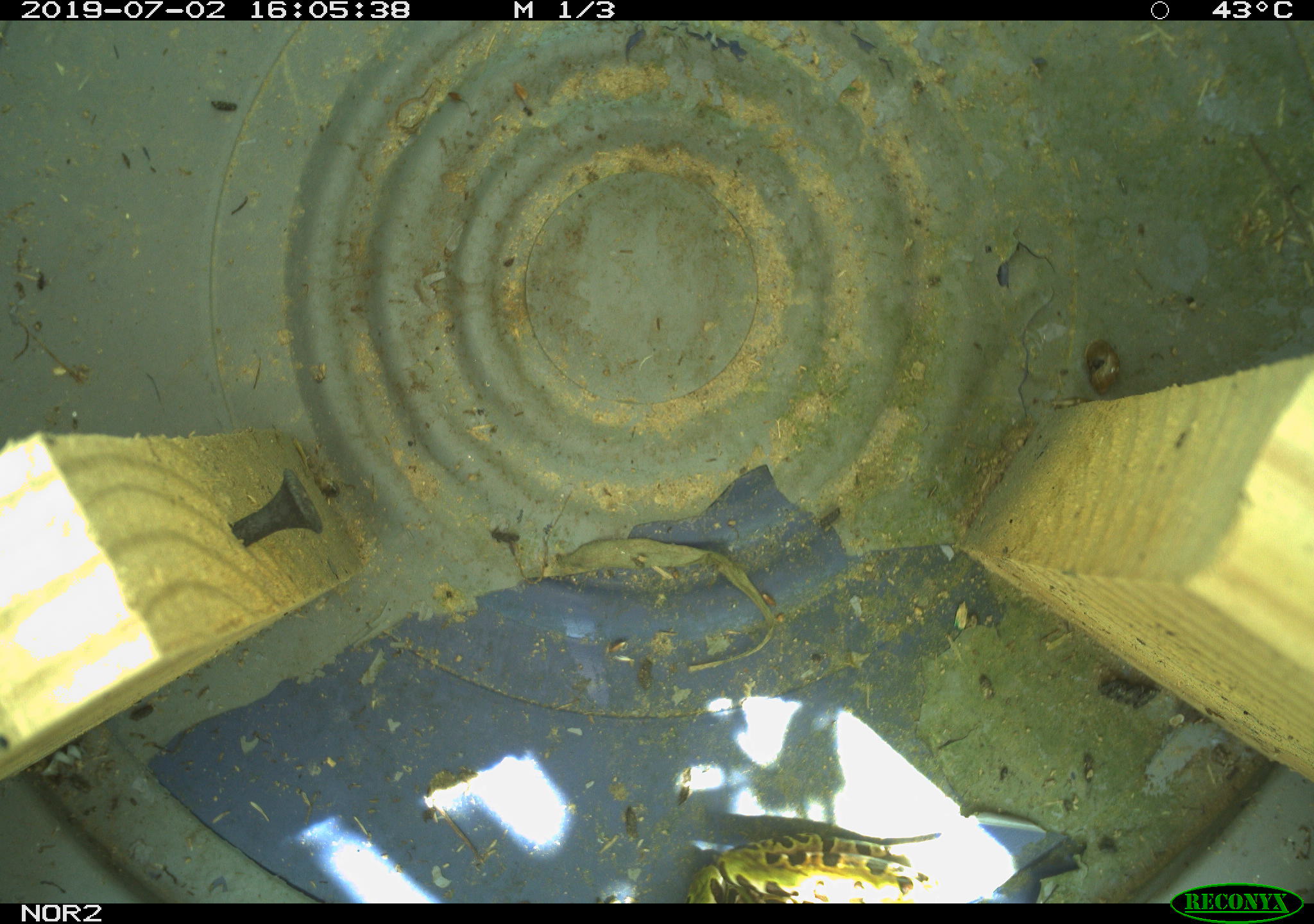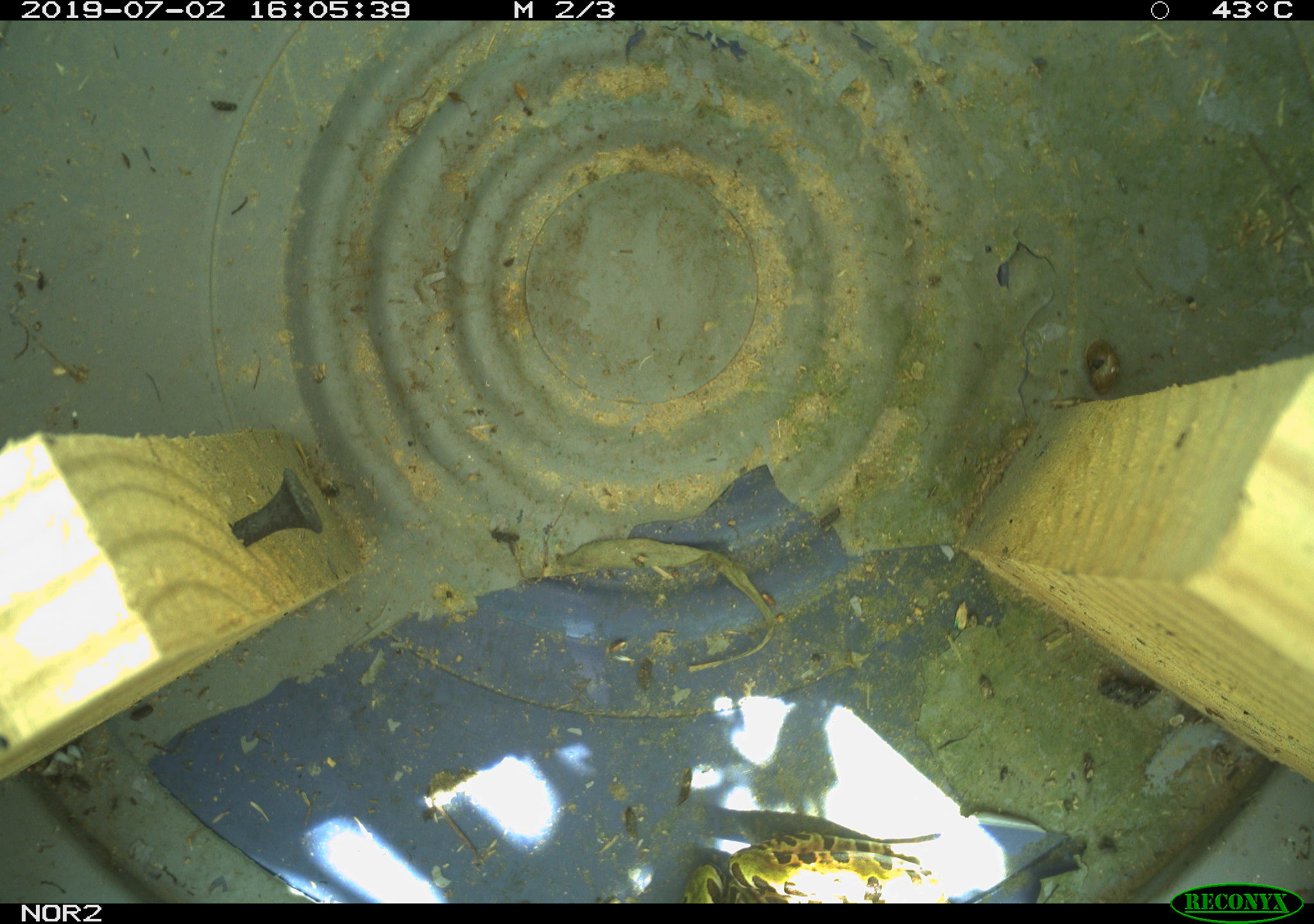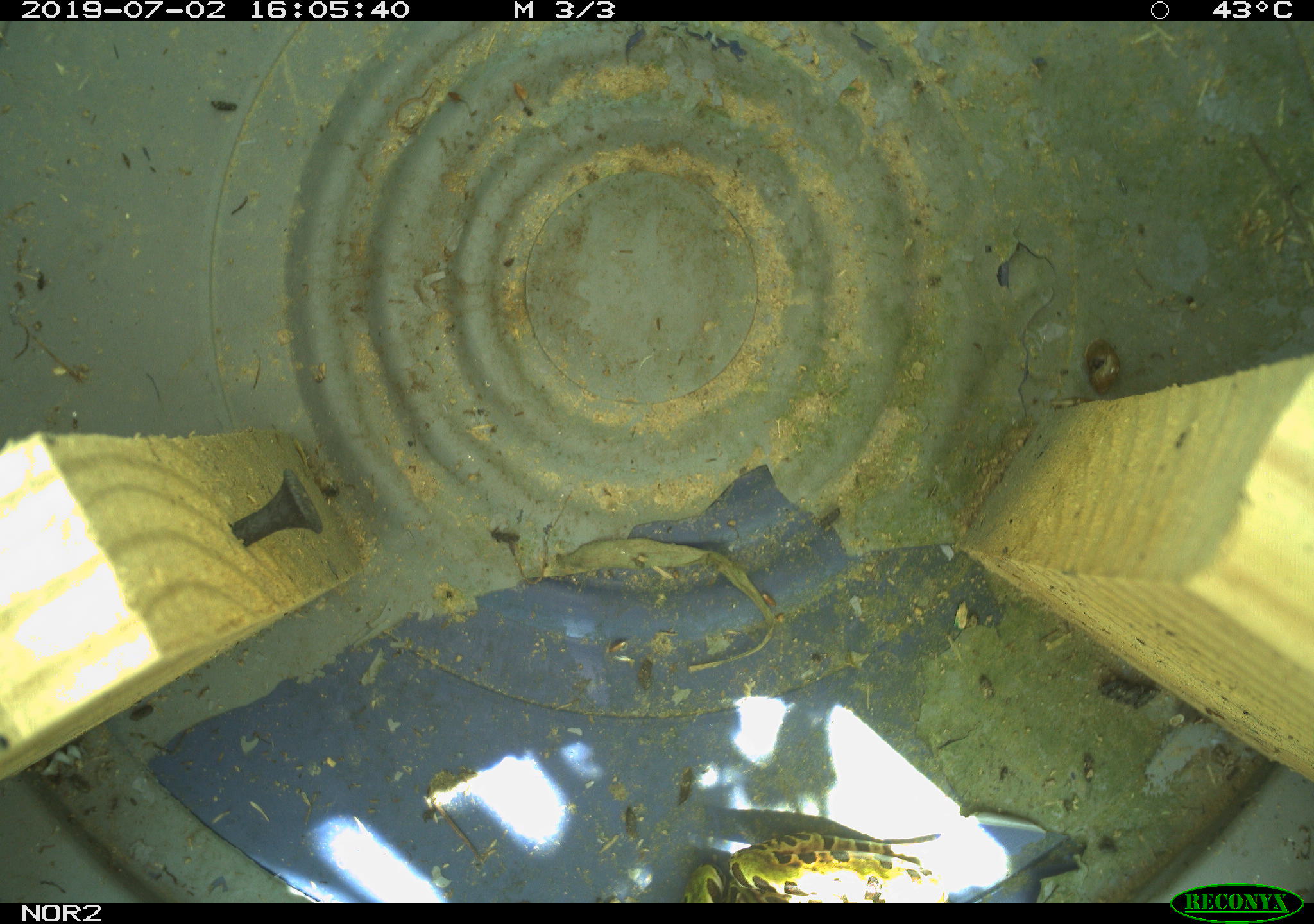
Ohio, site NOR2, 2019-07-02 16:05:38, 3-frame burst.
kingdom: Animalia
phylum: Chordata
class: Amphibia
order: Anura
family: Ranidae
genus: Lithobates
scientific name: Lithobates pipiens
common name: northern leopard frog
Northern leopard frog (Lithobates pipiens).